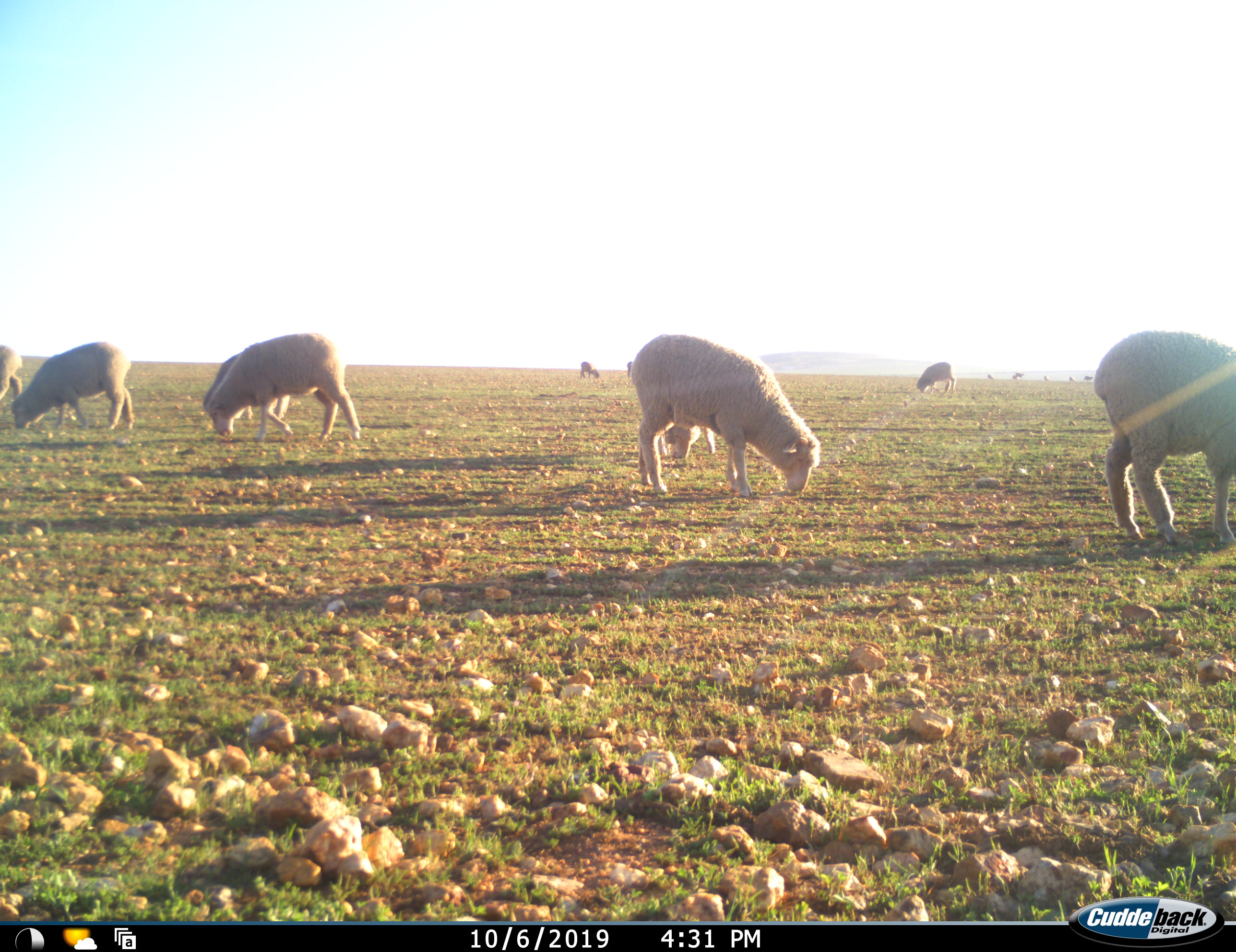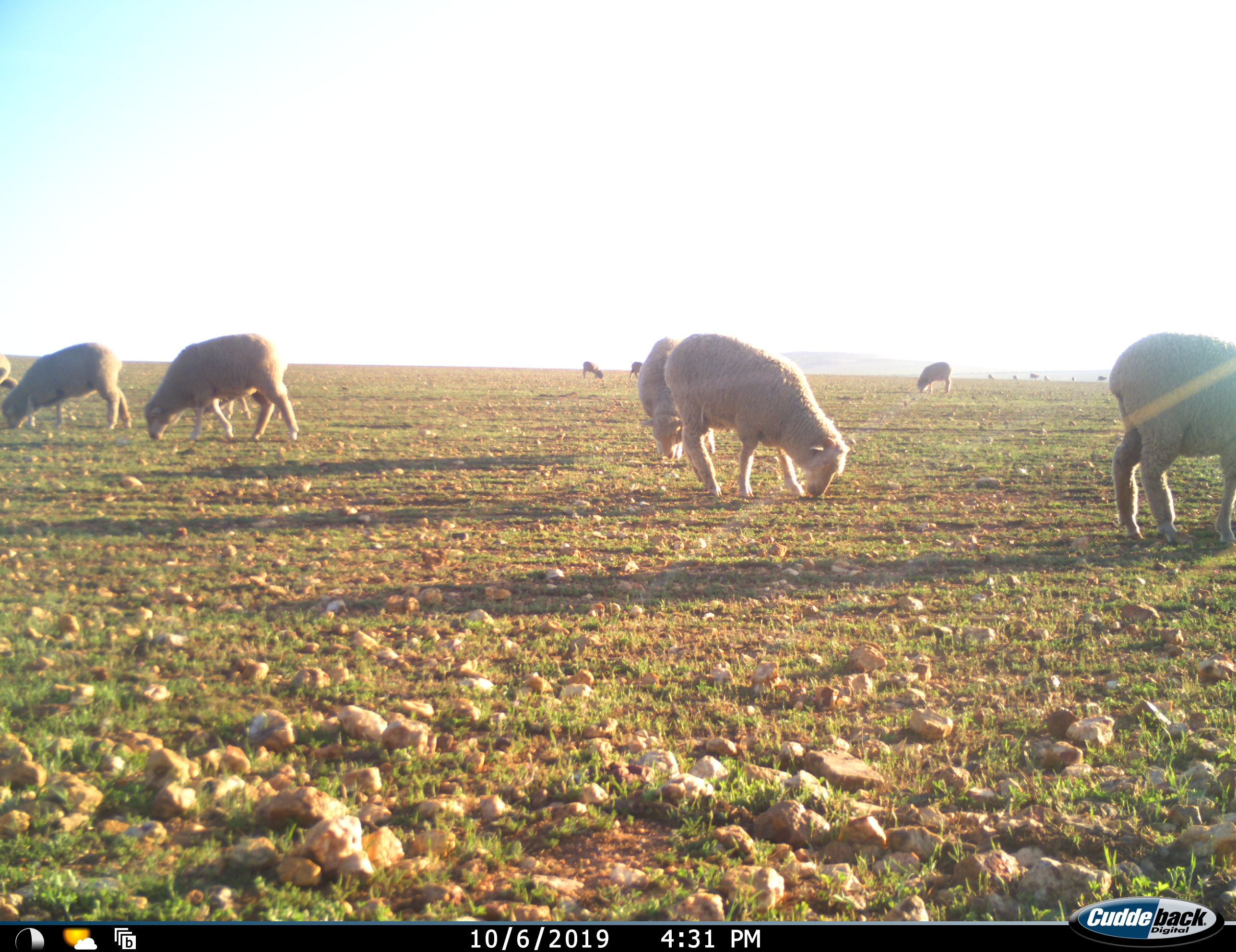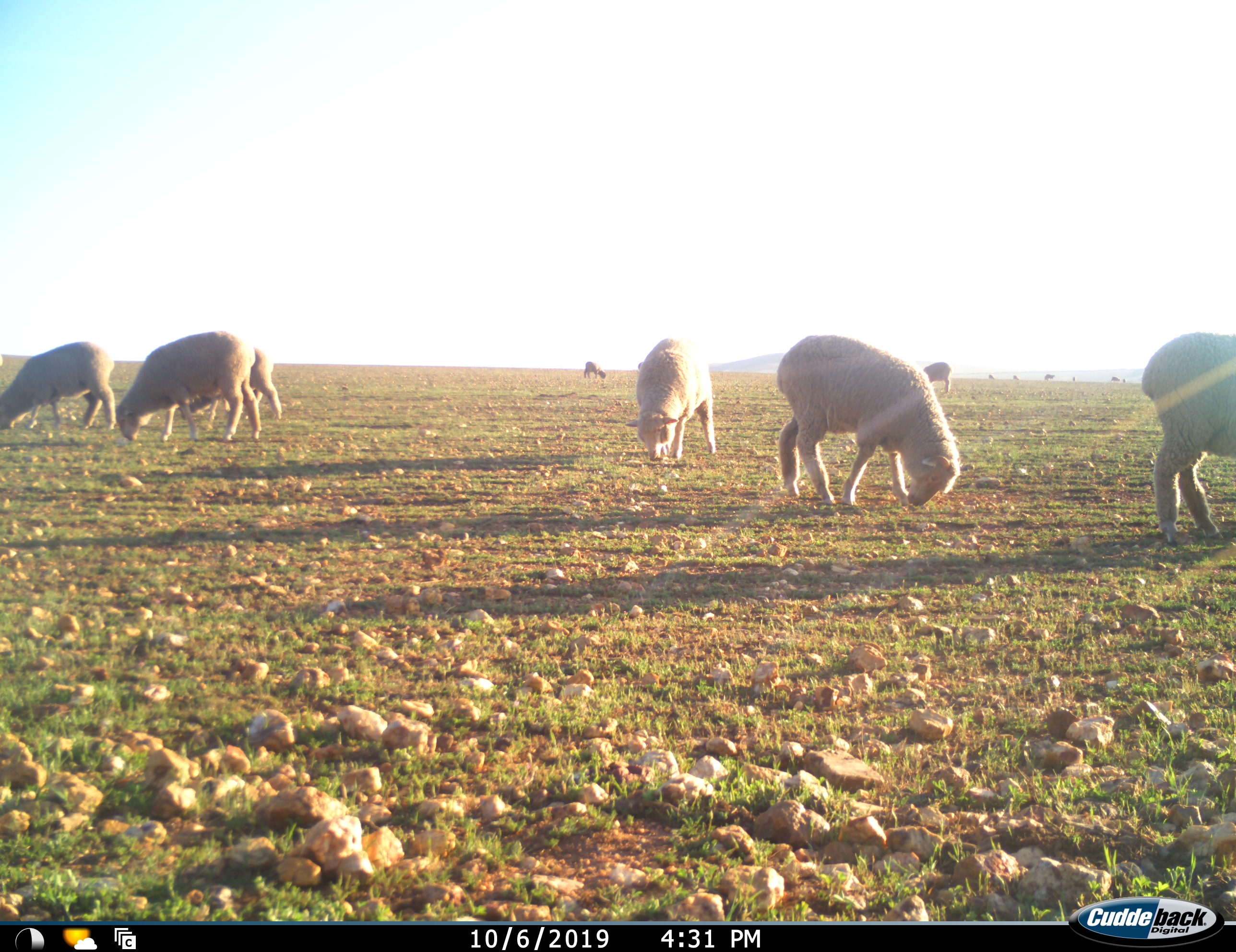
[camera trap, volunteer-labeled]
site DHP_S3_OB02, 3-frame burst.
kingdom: Animalia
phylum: Chordata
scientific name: Vertebrata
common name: domestic animal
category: domesticanimal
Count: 11-50.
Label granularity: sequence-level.